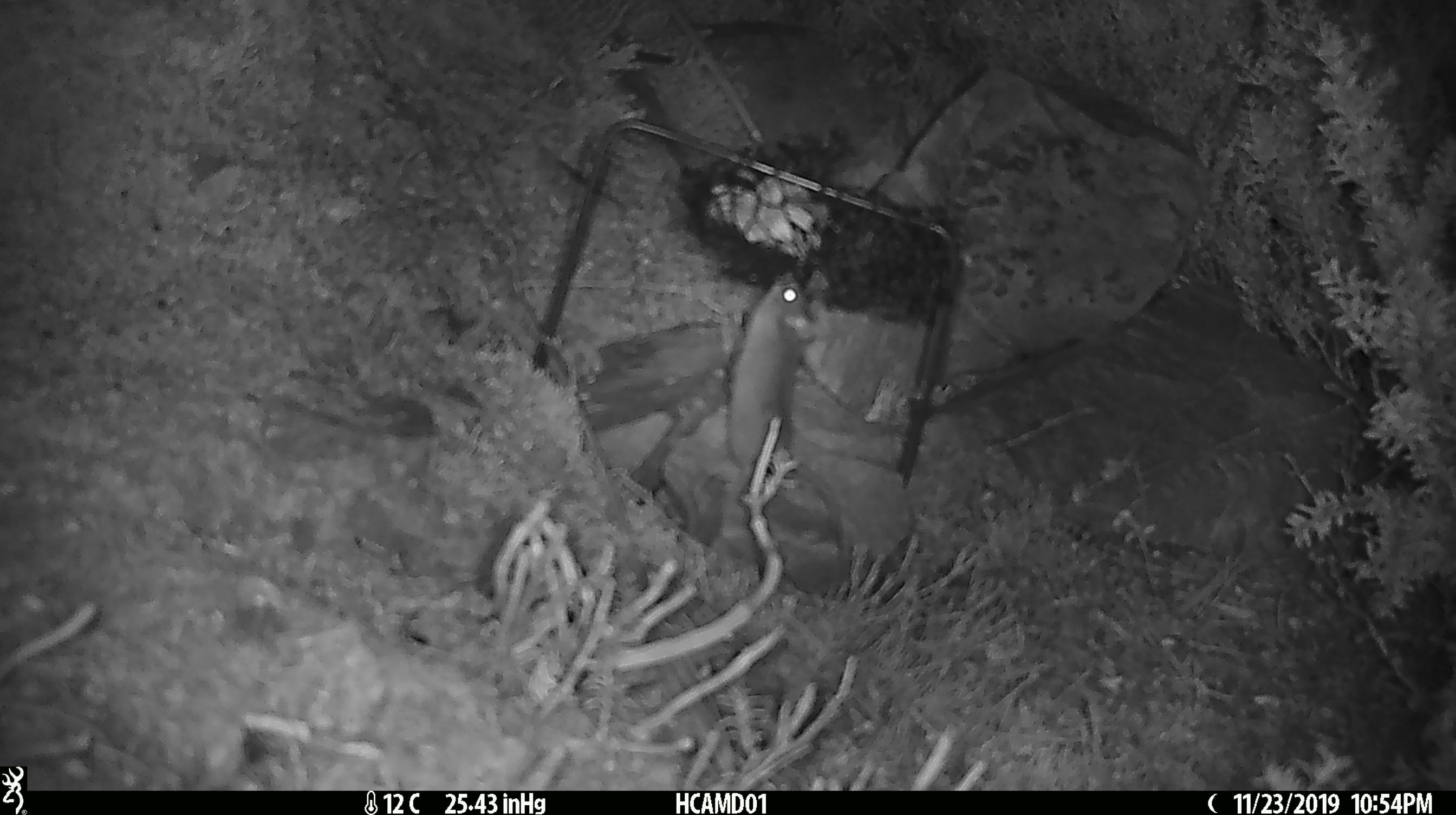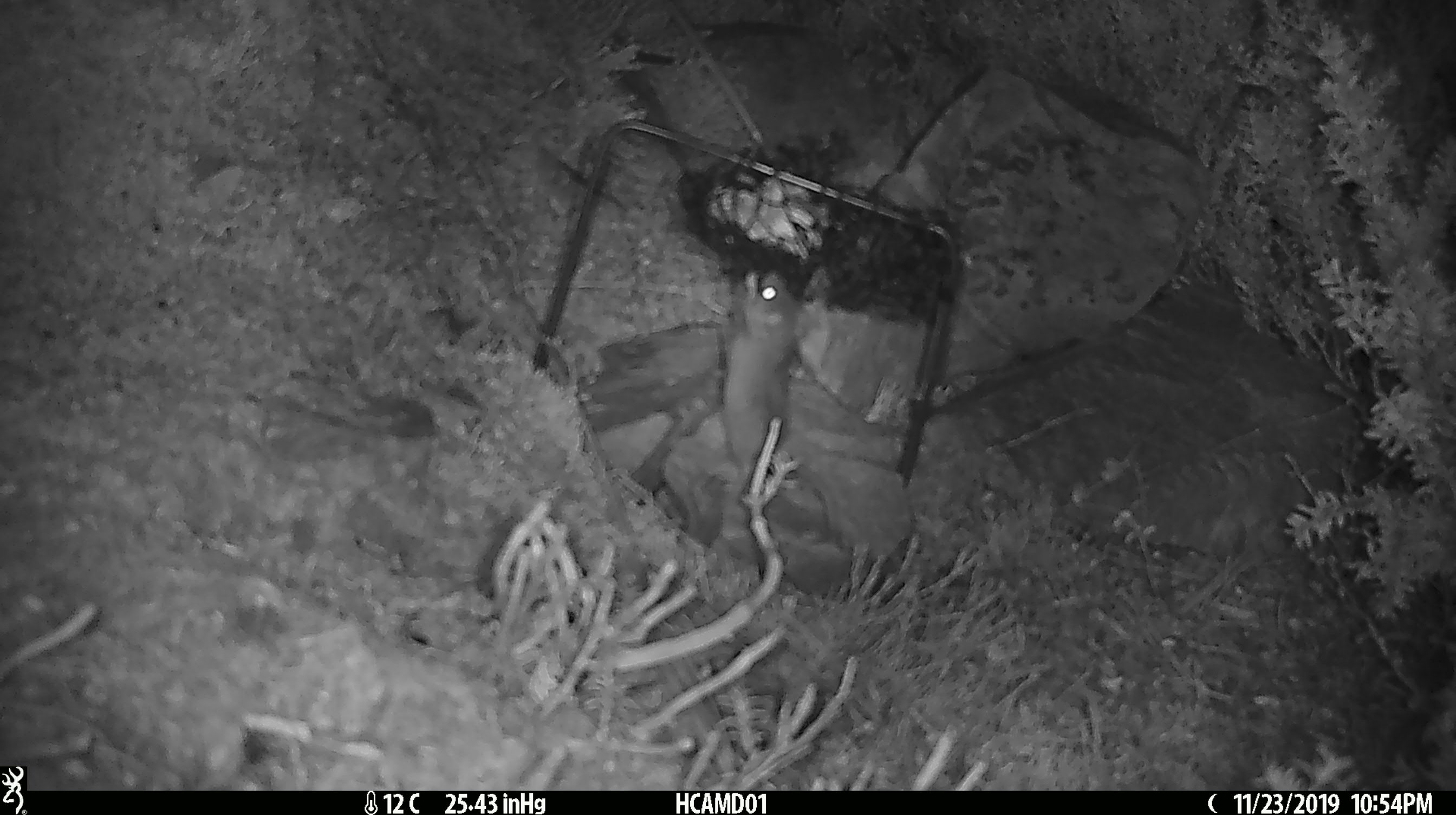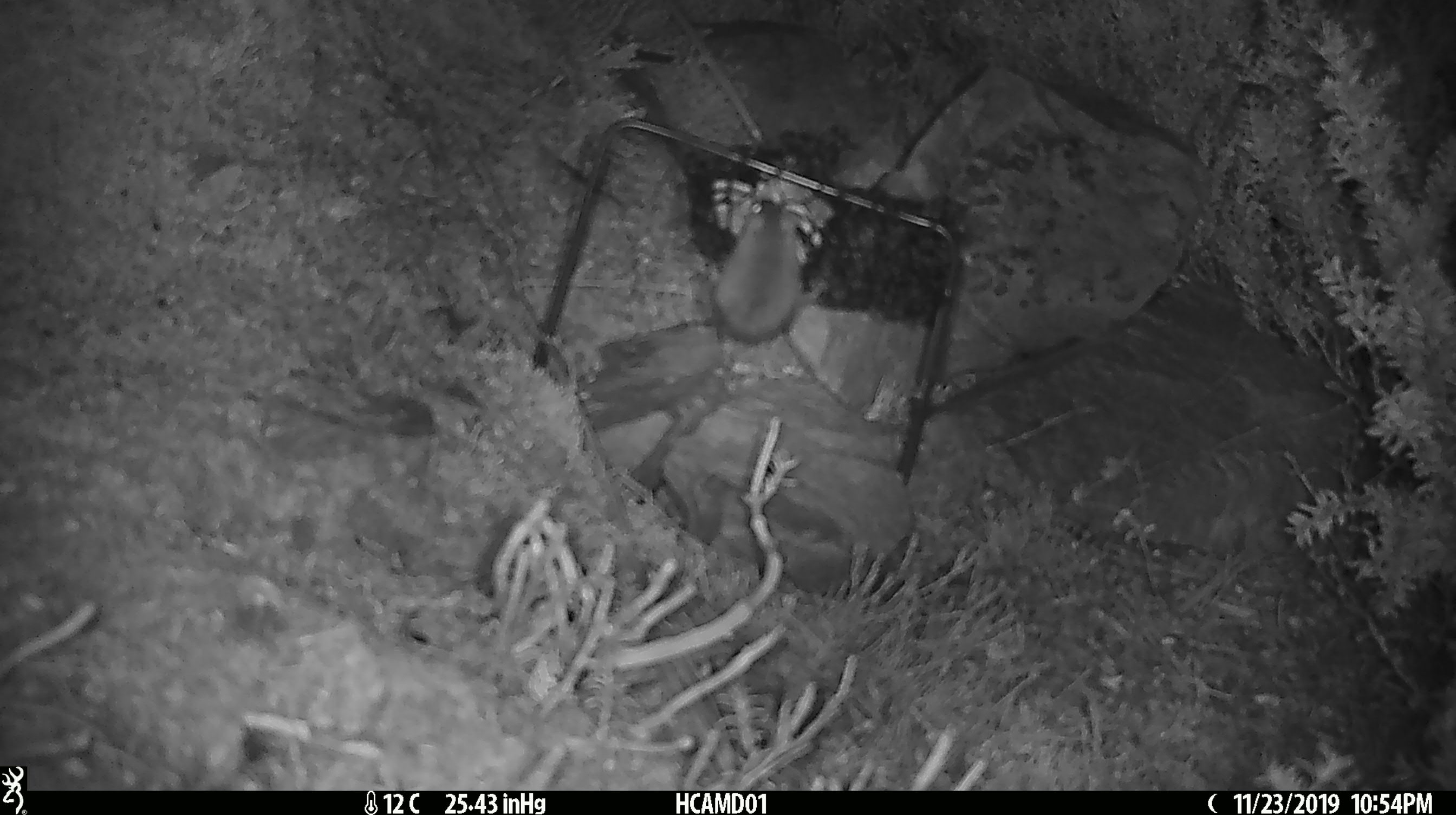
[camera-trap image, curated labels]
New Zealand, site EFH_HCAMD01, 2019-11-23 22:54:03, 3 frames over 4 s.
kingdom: Animalia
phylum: Chordata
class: Mammalia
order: Rodentia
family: Muridae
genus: Mus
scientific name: Mus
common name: mouse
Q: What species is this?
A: Mouse (Mus).